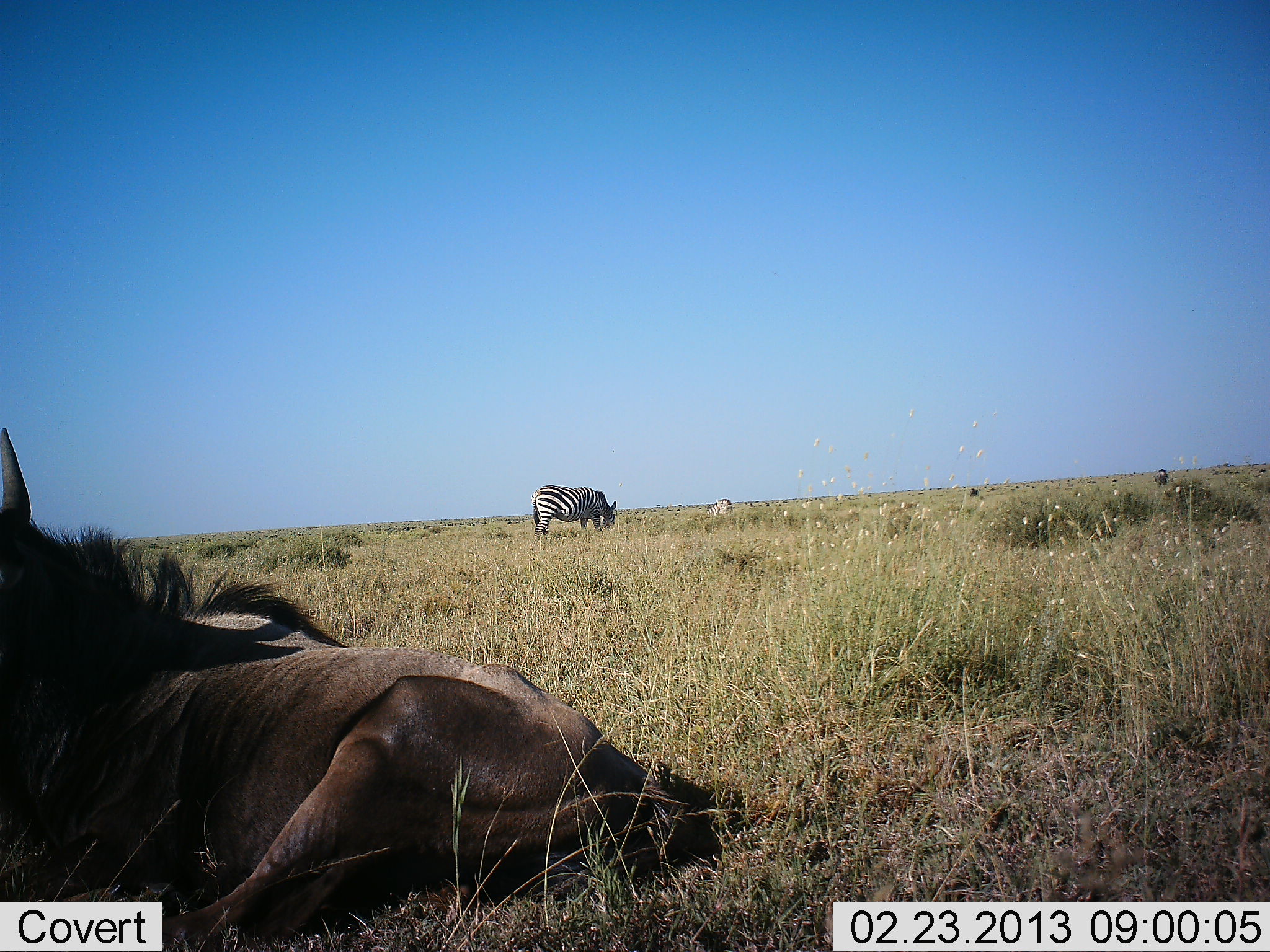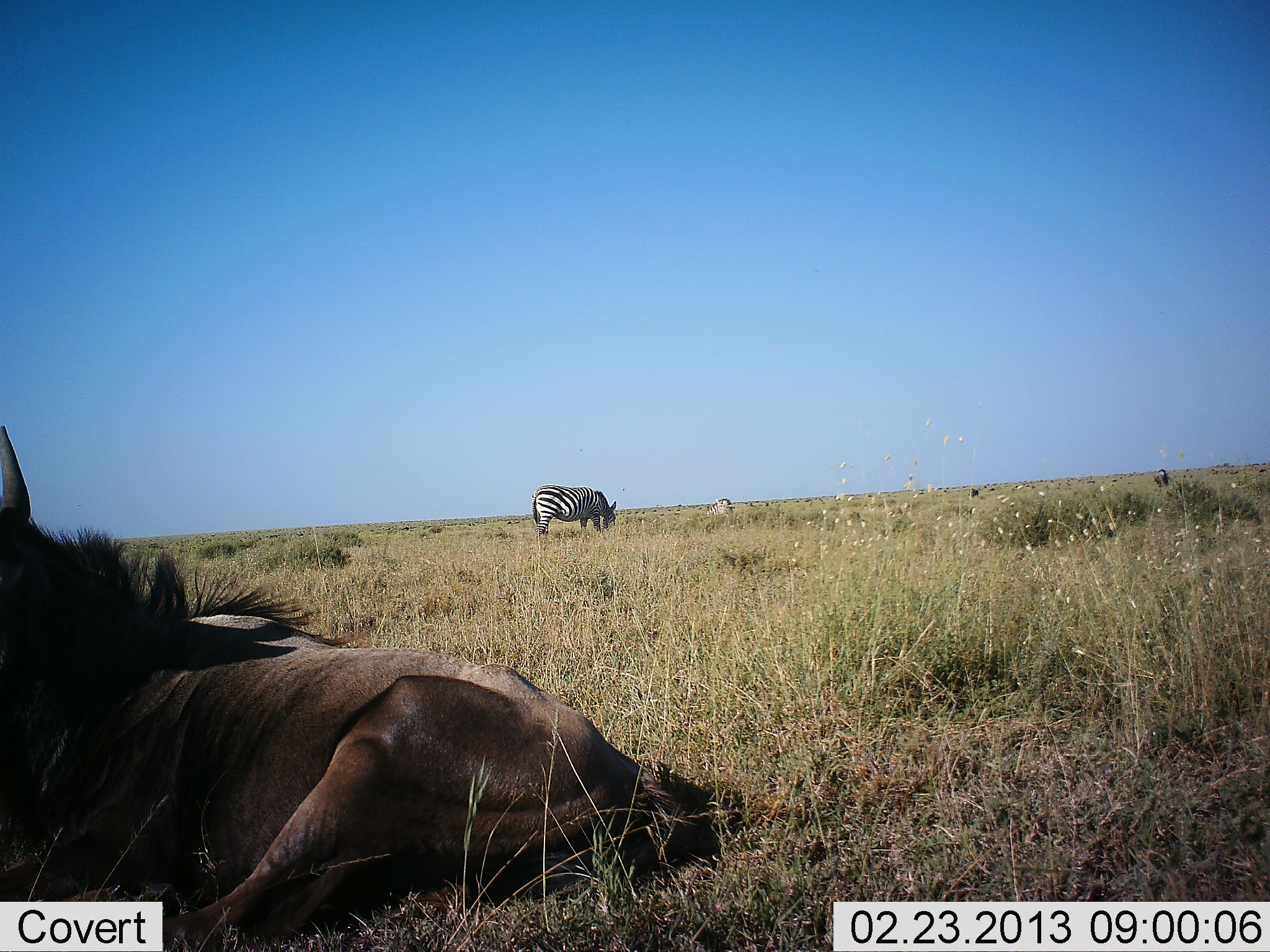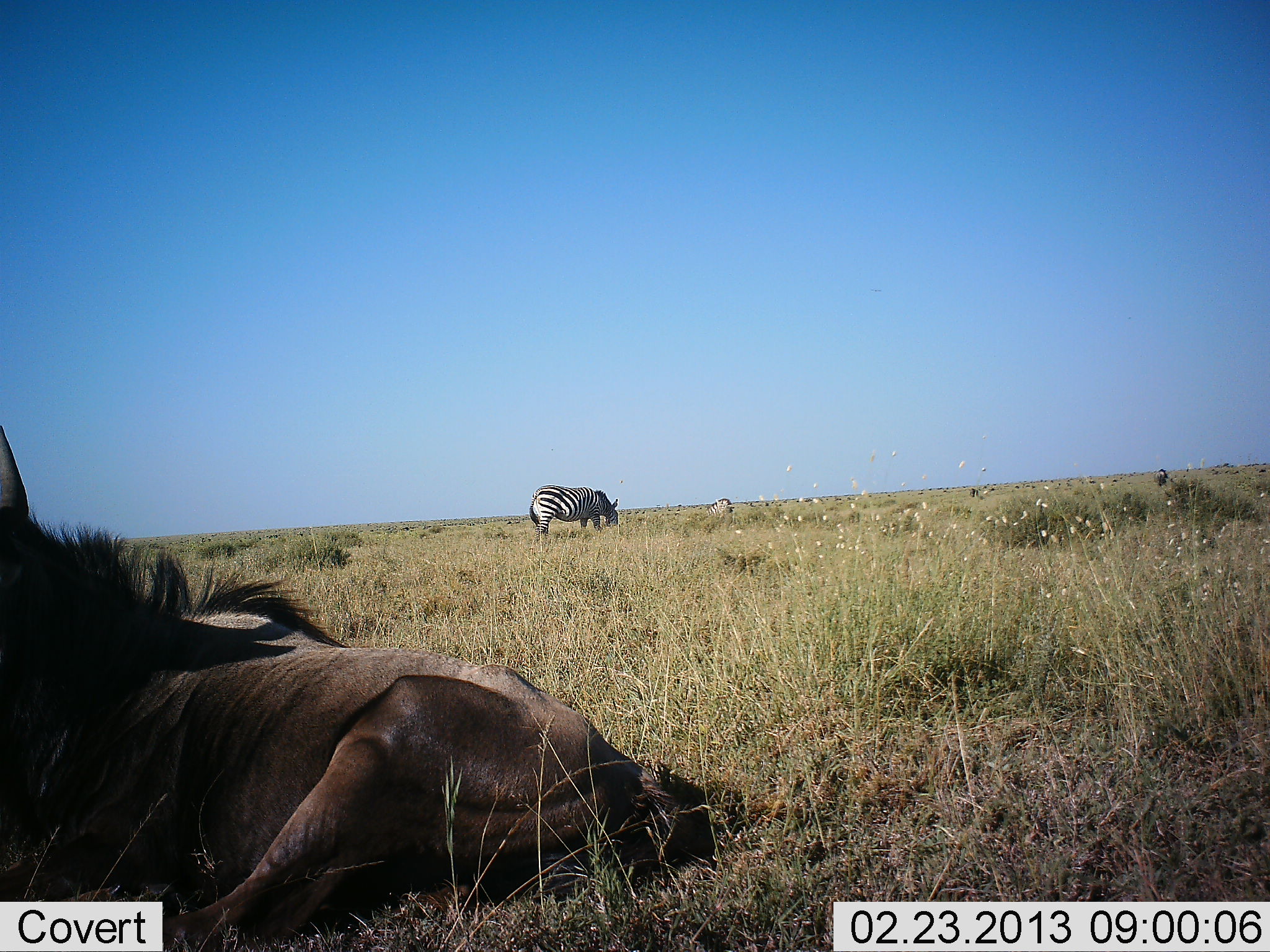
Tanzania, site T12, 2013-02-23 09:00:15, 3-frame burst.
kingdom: Animalia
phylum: Chordata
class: Mammalia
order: Artiodactyla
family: Bovidae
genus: Connochaetes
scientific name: Connochaetes taurinus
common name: blue wildebeest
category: wildebeest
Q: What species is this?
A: Wildebeest (blue wildebeest) (Connochaetes taurinus).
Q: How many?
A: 1.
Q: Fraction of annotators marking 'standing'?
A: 18%.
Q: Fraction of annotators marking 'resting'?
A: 100%.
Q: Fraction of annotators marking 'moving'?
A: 0%.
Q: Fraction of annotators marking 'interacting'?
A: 3%.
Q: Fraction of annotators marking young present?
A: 0%.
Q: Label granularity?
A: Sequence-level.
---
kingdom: Animalia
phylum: Chordata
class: Mammalia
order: Perissodactyla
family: Equidae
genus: Equus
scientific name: Equus quagga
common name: plains zebra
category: zebra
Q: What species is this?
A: Zebra (plains zebra) (Equus quagga).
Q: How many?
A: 1.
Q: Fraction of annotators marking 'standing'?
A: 28%.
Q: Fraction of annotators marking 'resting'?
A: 6%.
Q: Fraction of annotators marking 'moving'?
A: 0%.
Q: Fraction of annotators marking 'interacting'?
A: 0%.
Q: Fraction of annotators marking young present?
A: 0%.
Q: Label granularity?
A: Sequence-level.